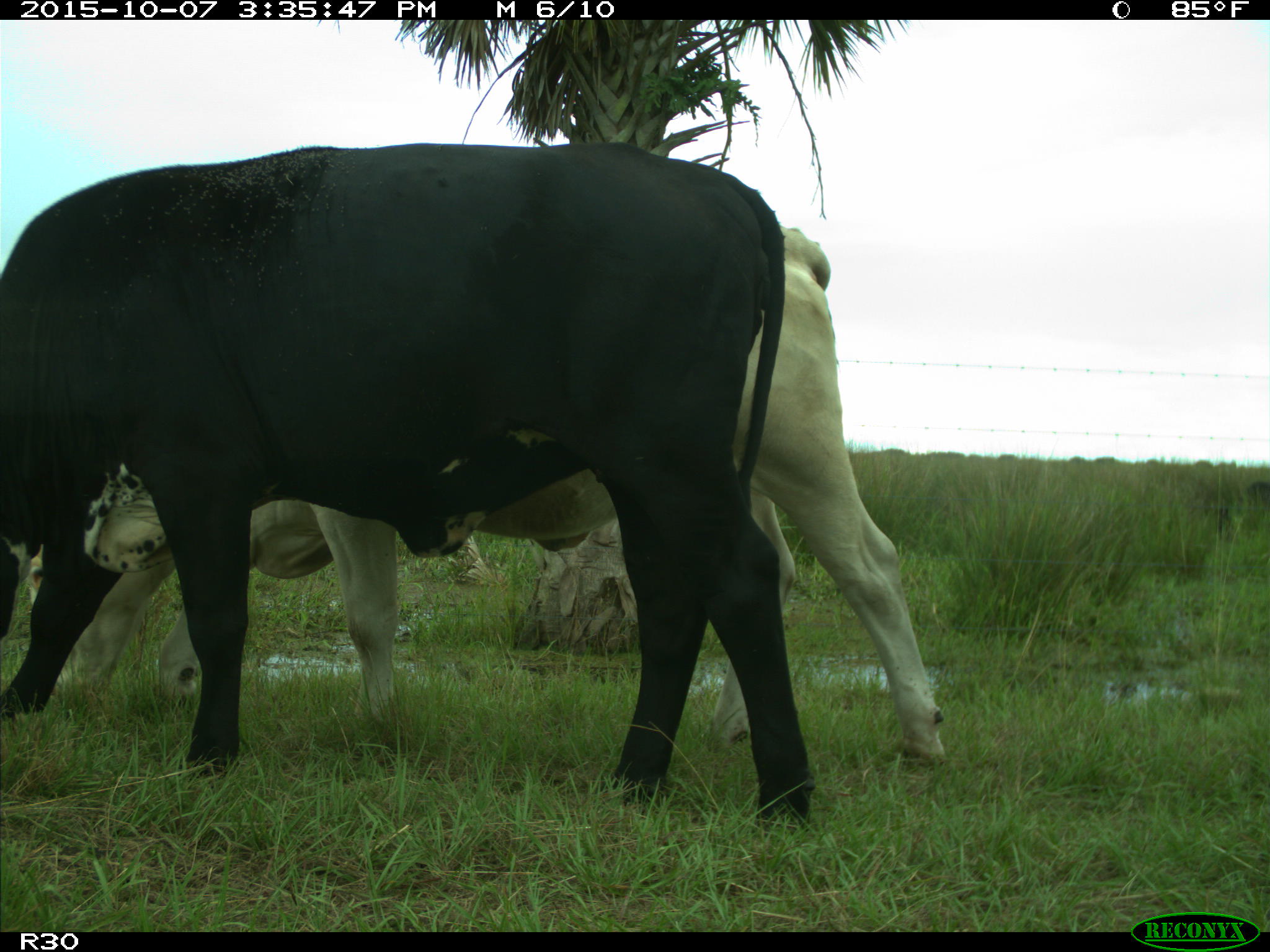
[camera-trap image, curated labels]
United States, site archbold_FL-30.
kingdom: Animalia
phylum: Chordata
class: Mammalia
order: Artiodactyla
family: Bovidae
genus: Bos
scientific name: Bos taurus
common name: domestic cow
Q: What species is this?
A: Bos taurus (domestic cow).